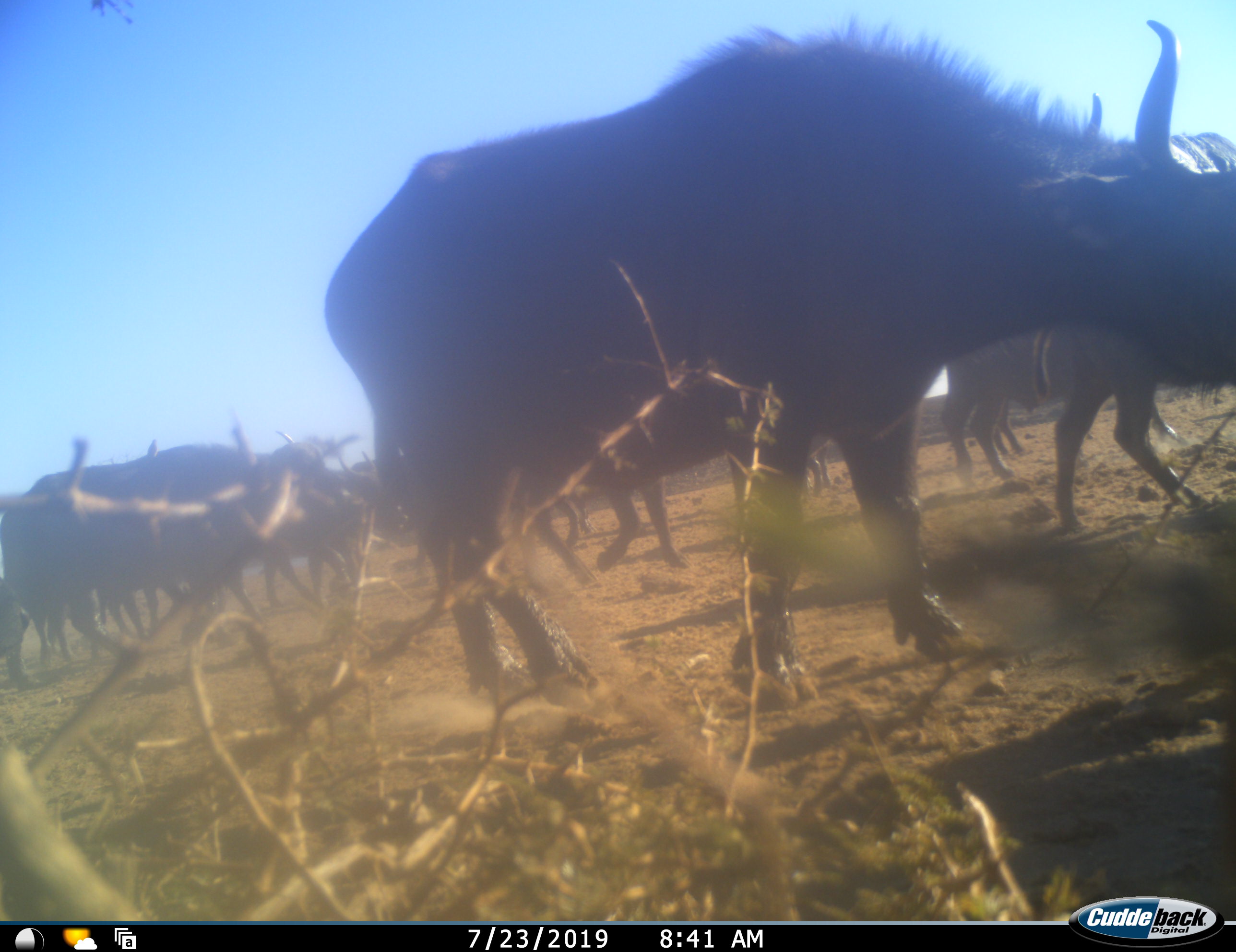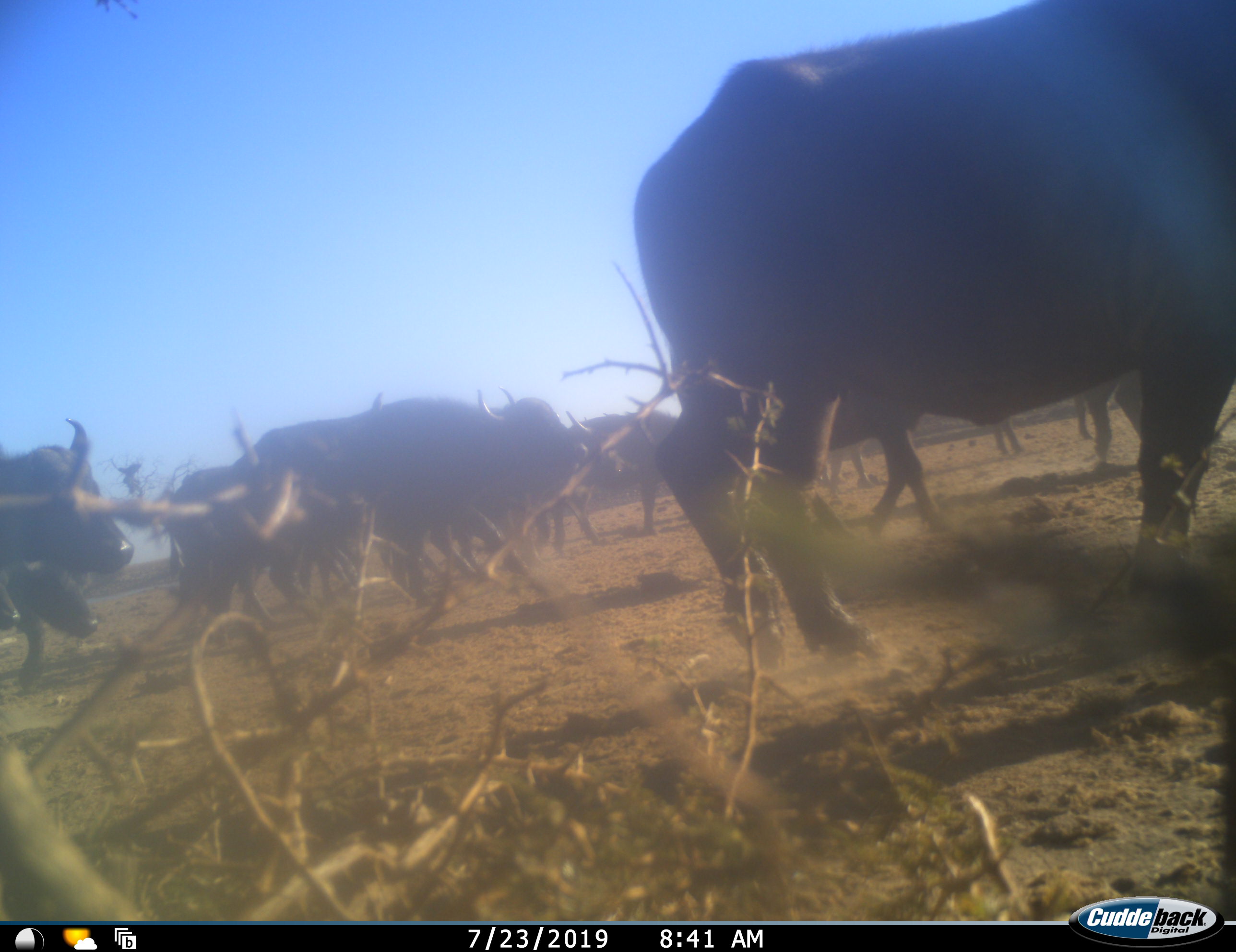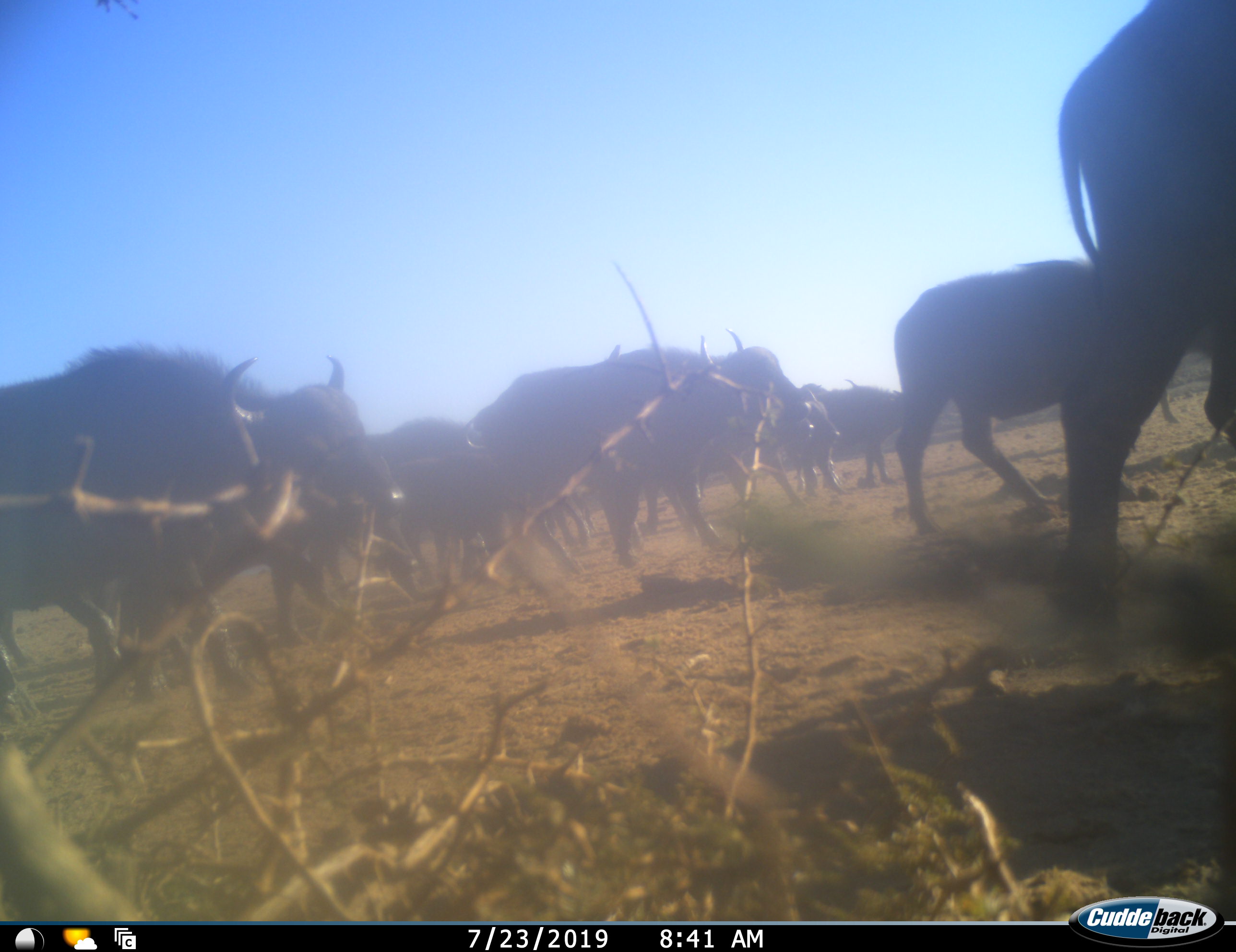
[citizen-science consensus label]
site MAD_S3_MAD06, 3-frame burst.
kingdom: Animalia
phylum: Chordata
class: Mammalia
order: Artiodactyla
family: Bovidae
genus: Syncerus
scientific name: Syncerus caffer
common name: african buffalo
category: buffalo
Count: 11-50.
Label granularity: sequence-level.